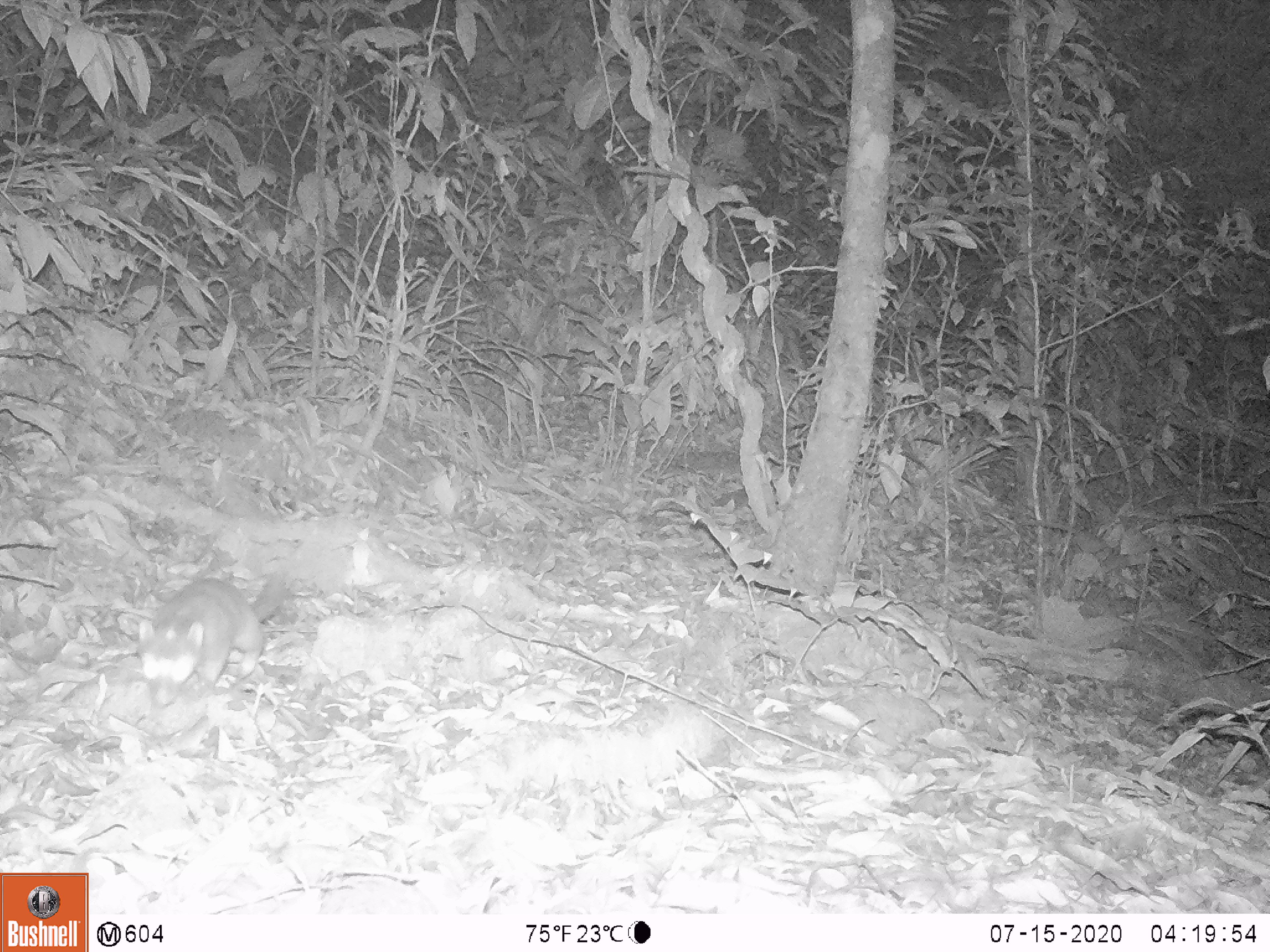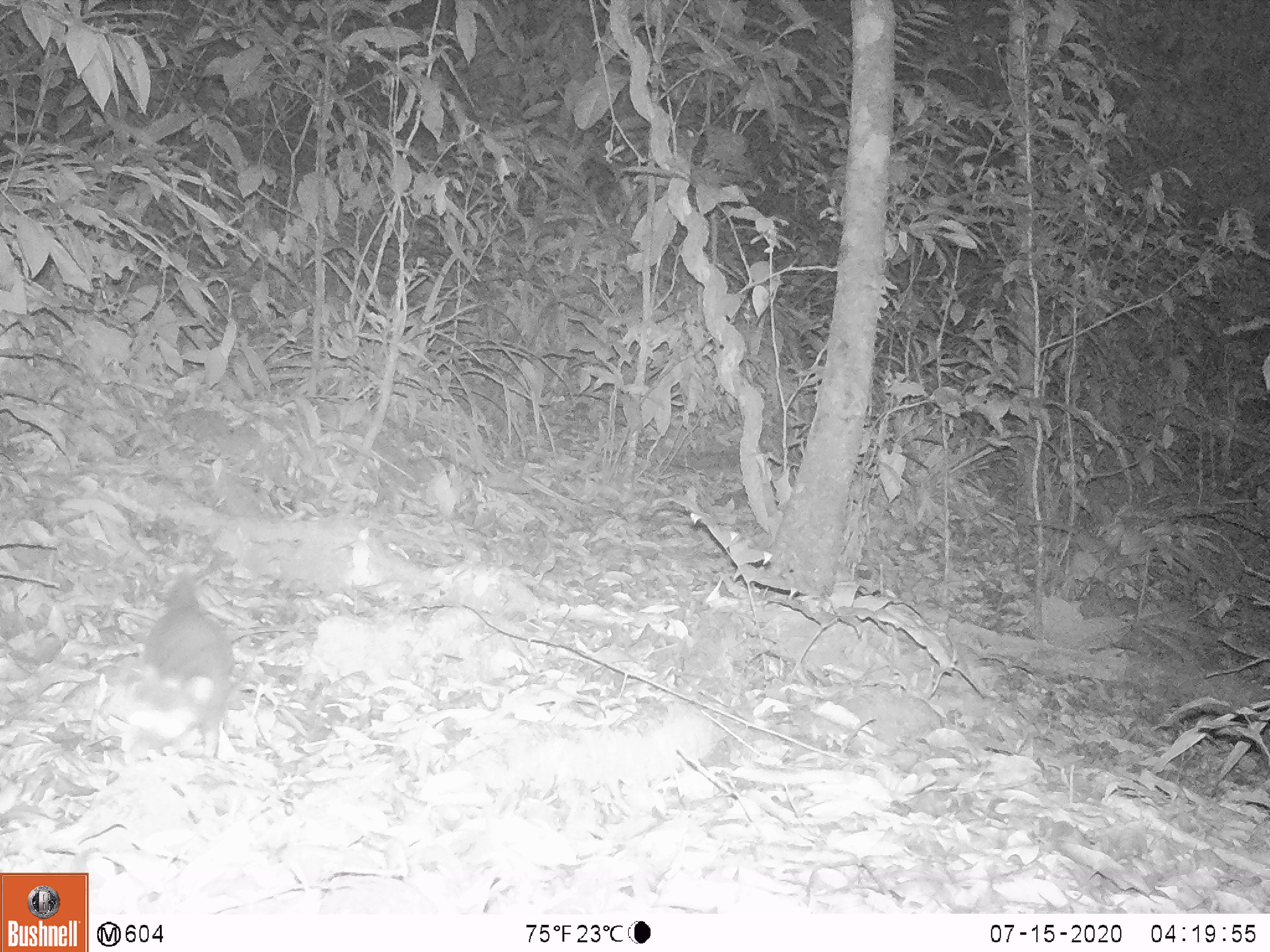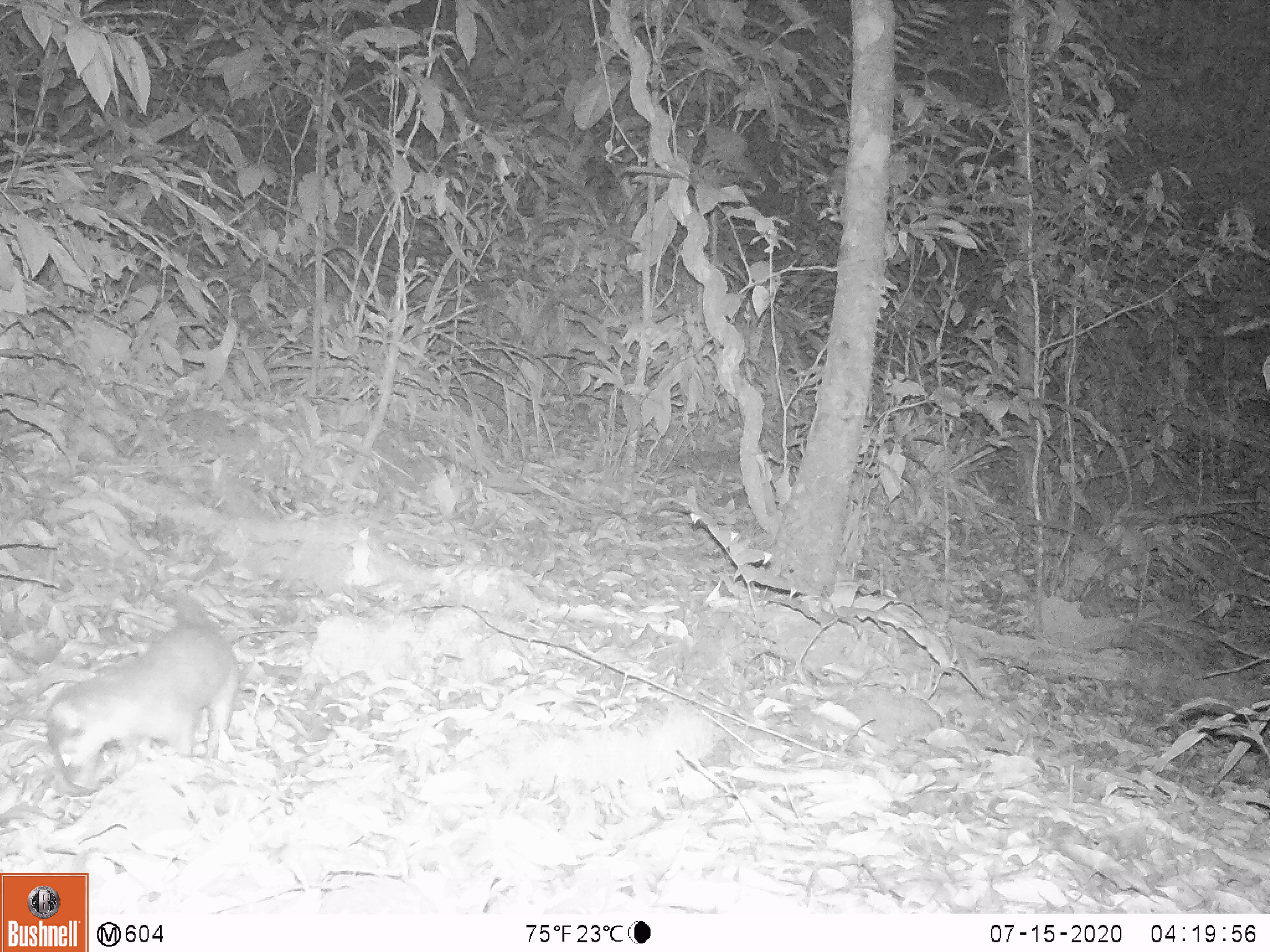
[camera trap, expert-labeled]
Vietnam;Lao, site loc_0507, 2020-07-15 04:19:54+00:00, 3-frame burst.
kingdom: Animalia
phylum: Chordata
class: Mammalia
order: Carnivora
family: Mustelidae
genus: Melogale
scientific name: Melogale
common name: ferret badger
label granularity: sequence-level